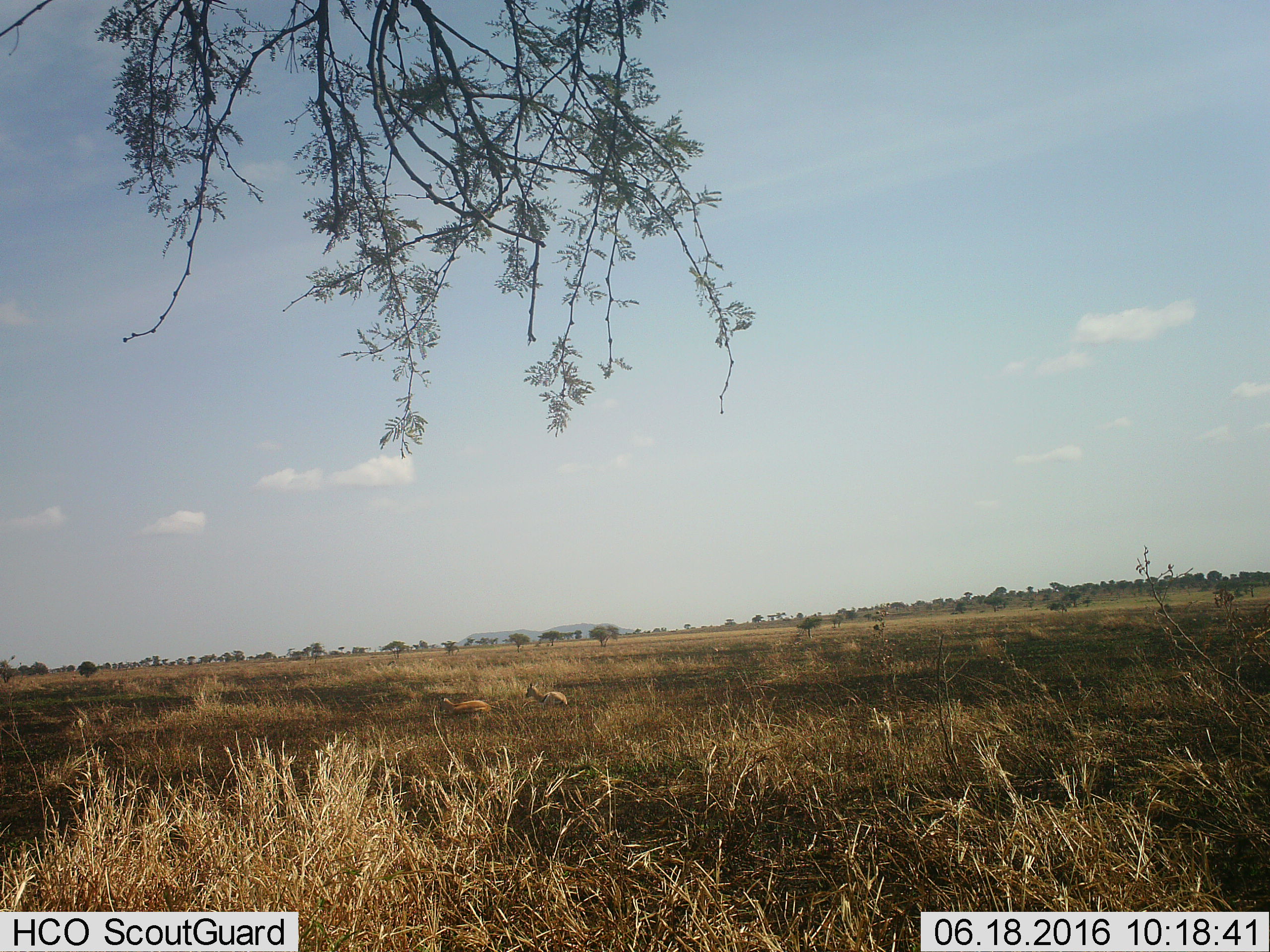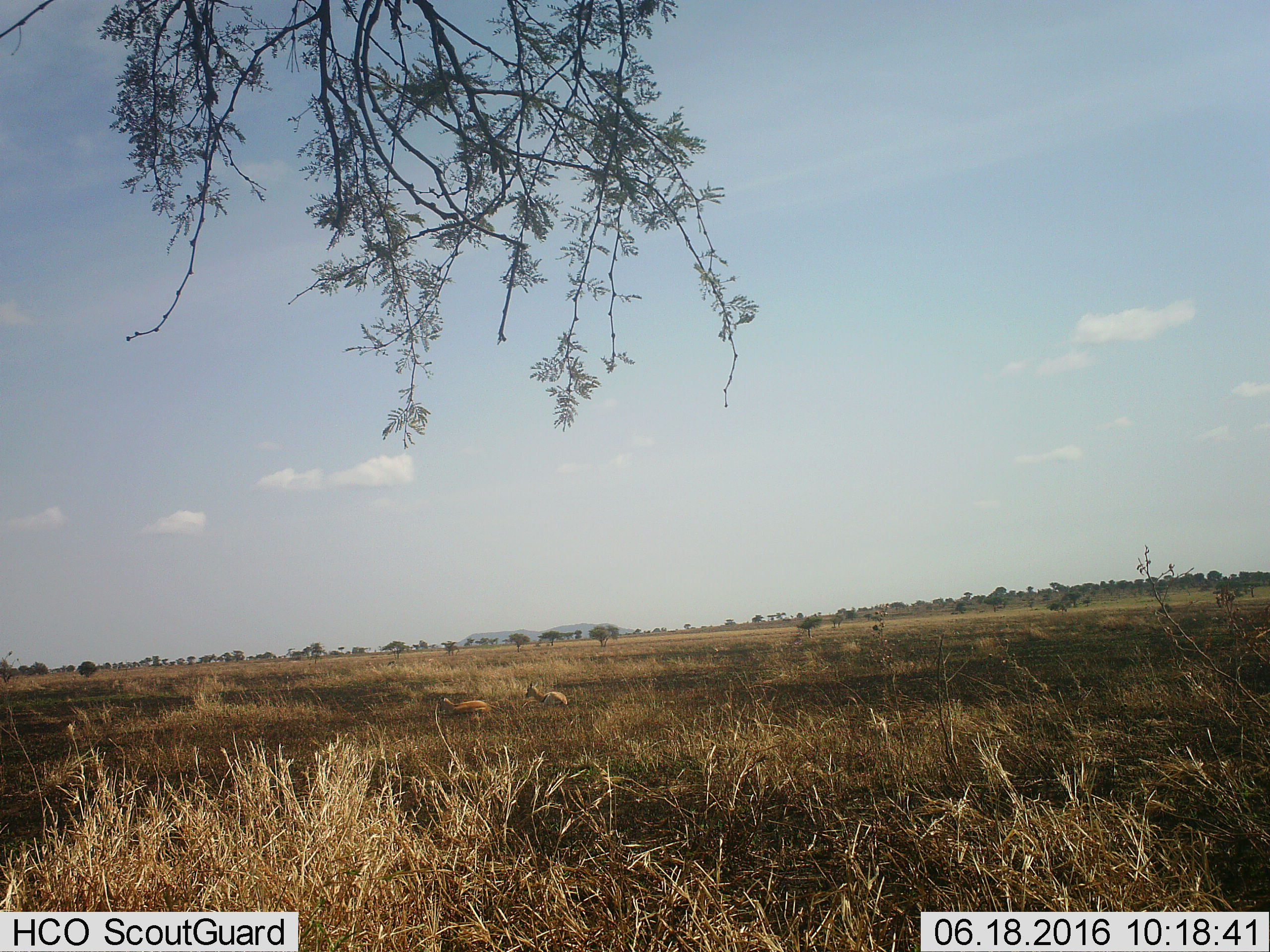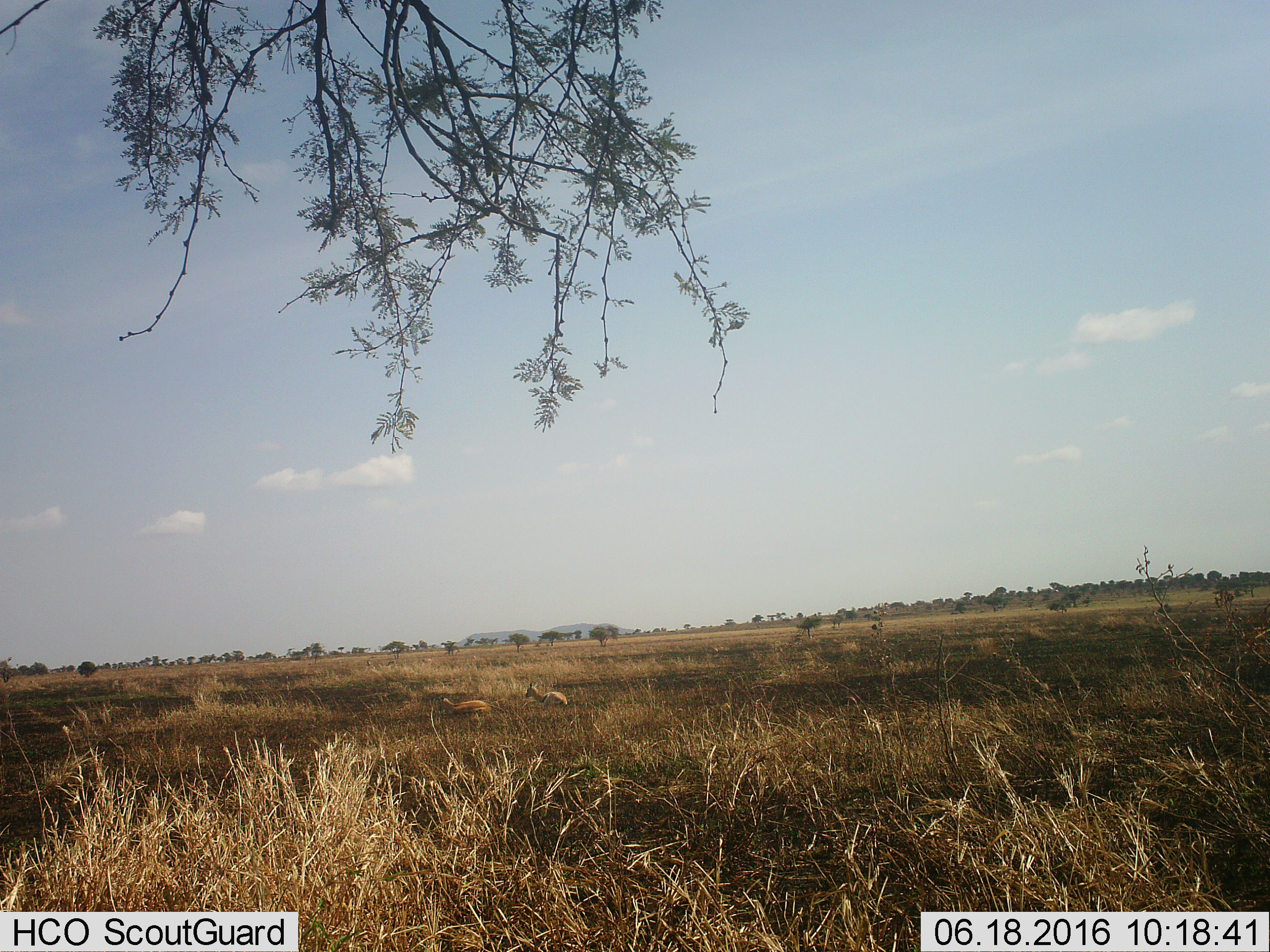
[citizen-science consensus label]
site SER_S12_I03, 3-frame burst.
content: unidentified animal